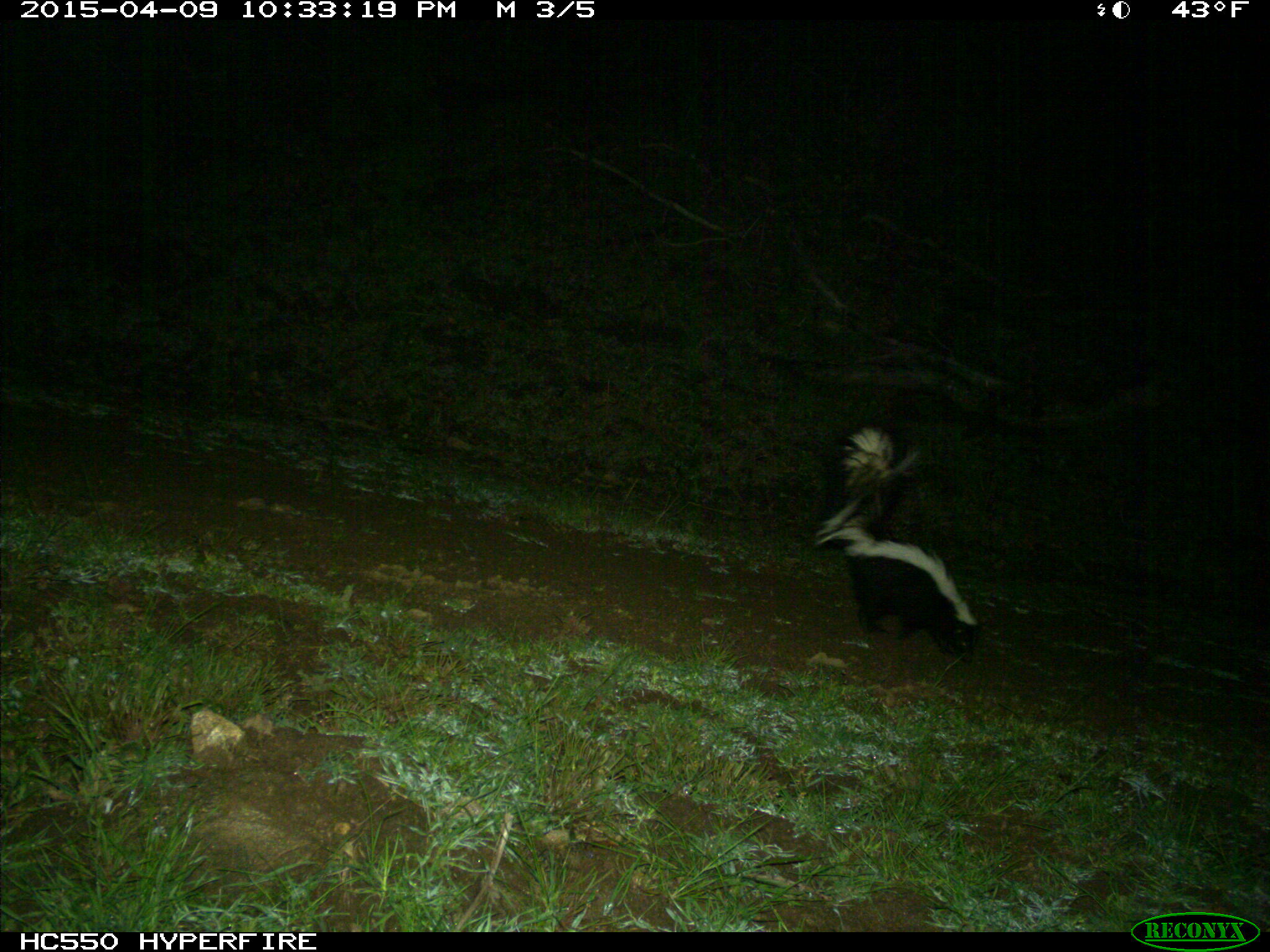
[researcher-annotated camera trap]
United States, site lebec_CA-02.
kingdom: Animalia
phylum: Chordata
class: Mammalia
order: Carnivora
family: Mephitidae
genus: Mephitis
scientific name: Mephitis mephitis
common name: striped skunk